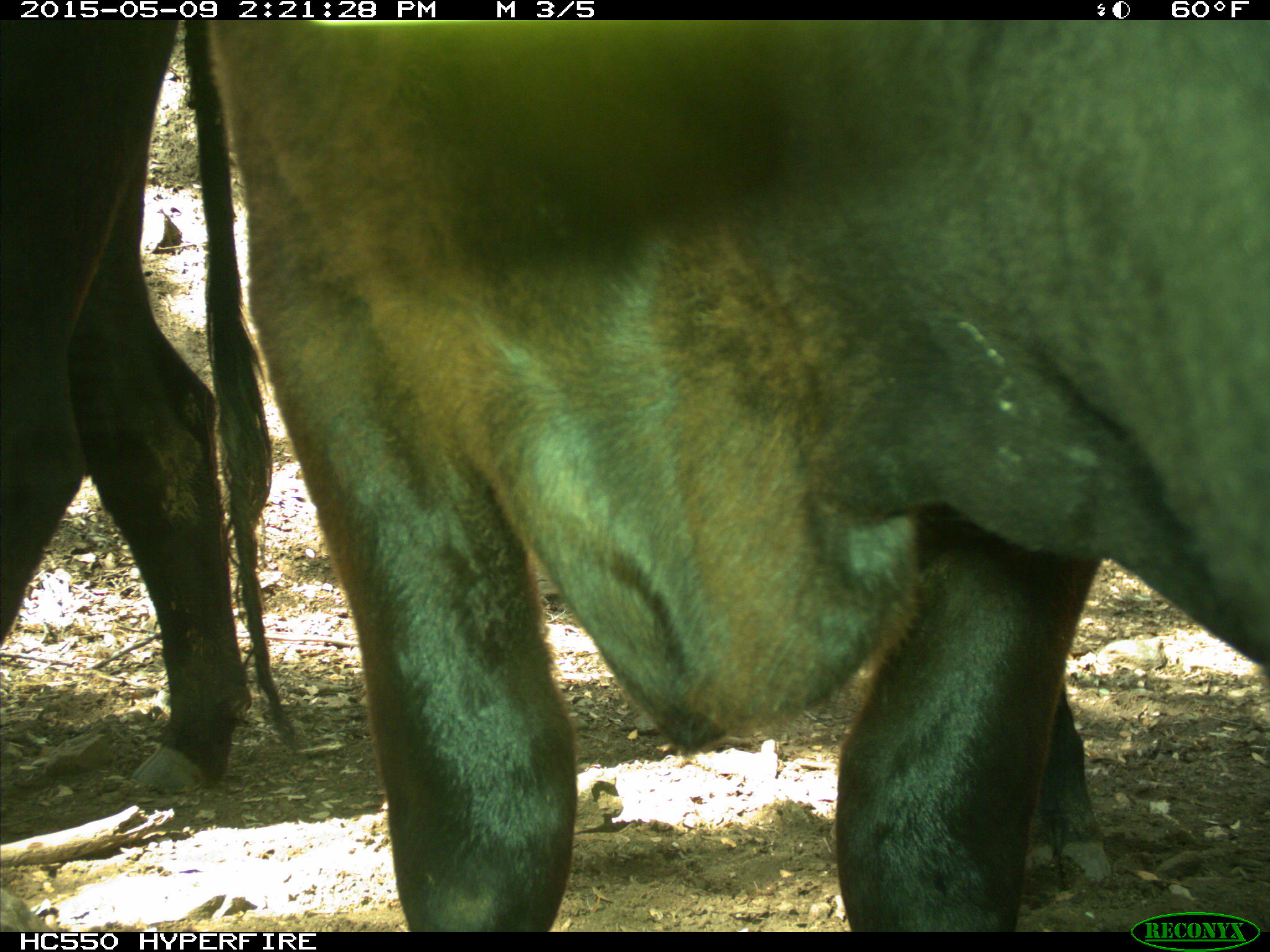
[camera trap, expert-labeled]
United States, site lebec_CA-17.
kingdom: Animalia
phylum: Chordata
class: Mammalia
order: Artiodactyla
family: Bovidae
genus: Bos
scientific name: Bos taurus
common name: domestic cow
Bos taurus (domestic cow).